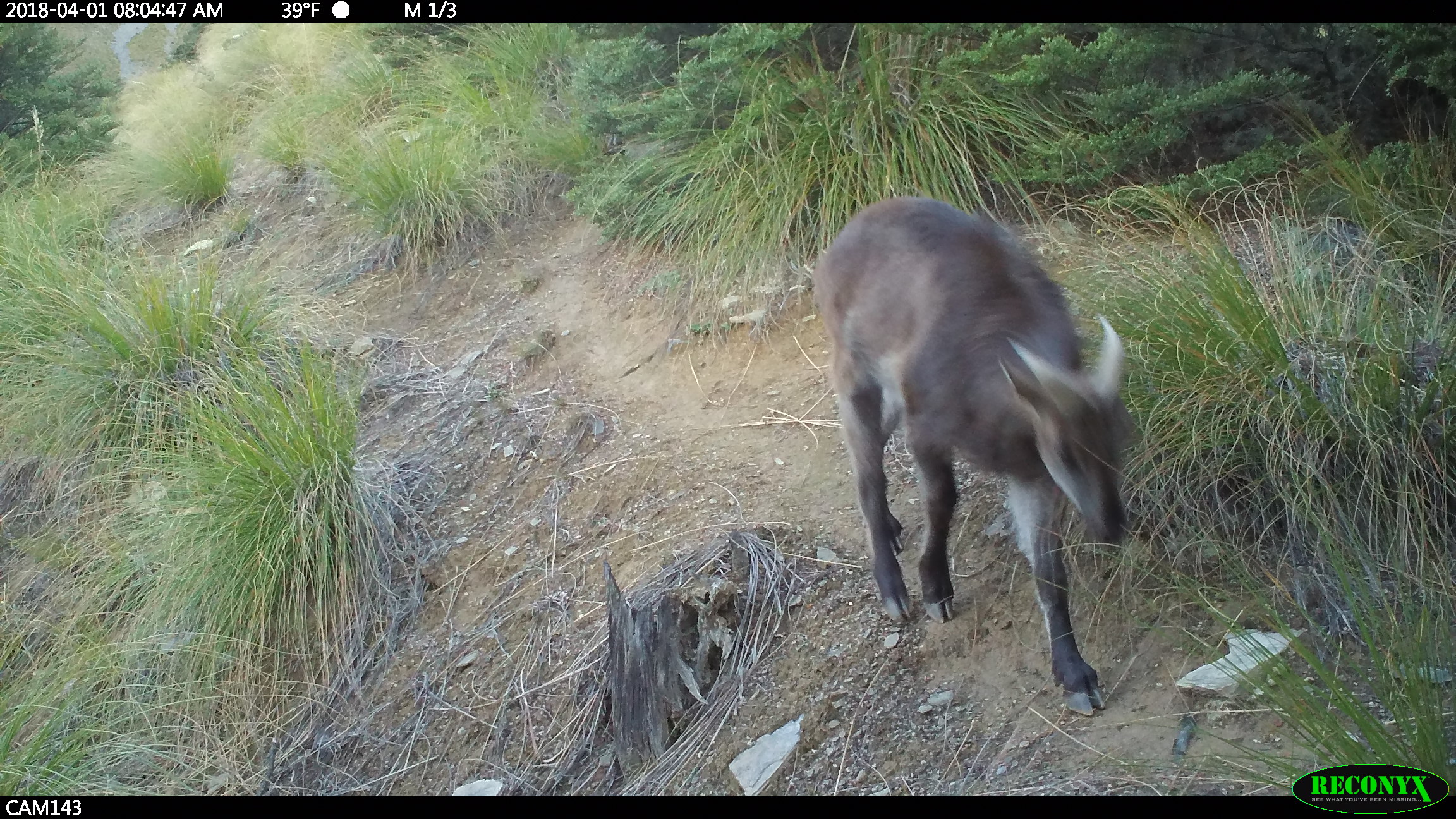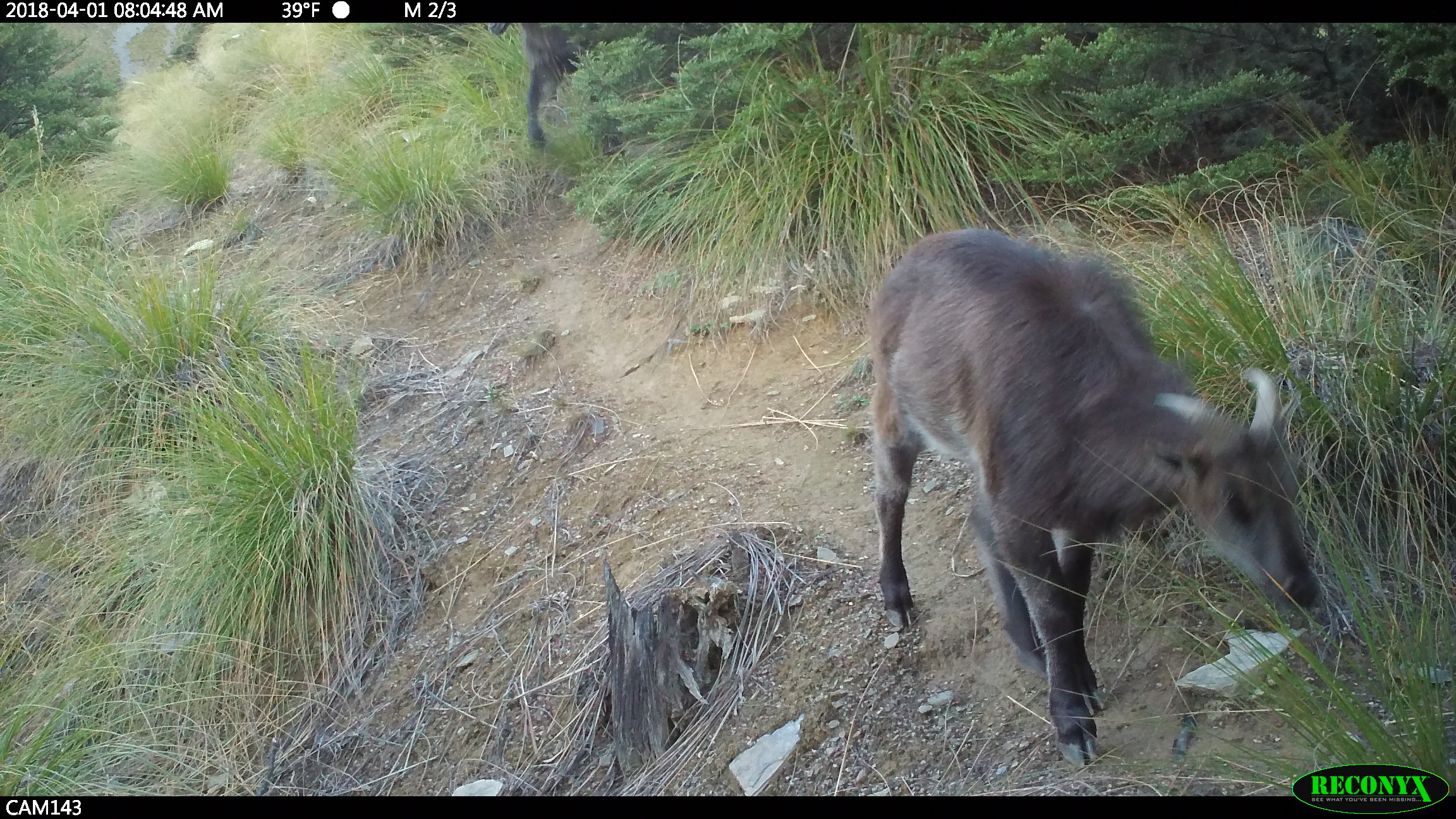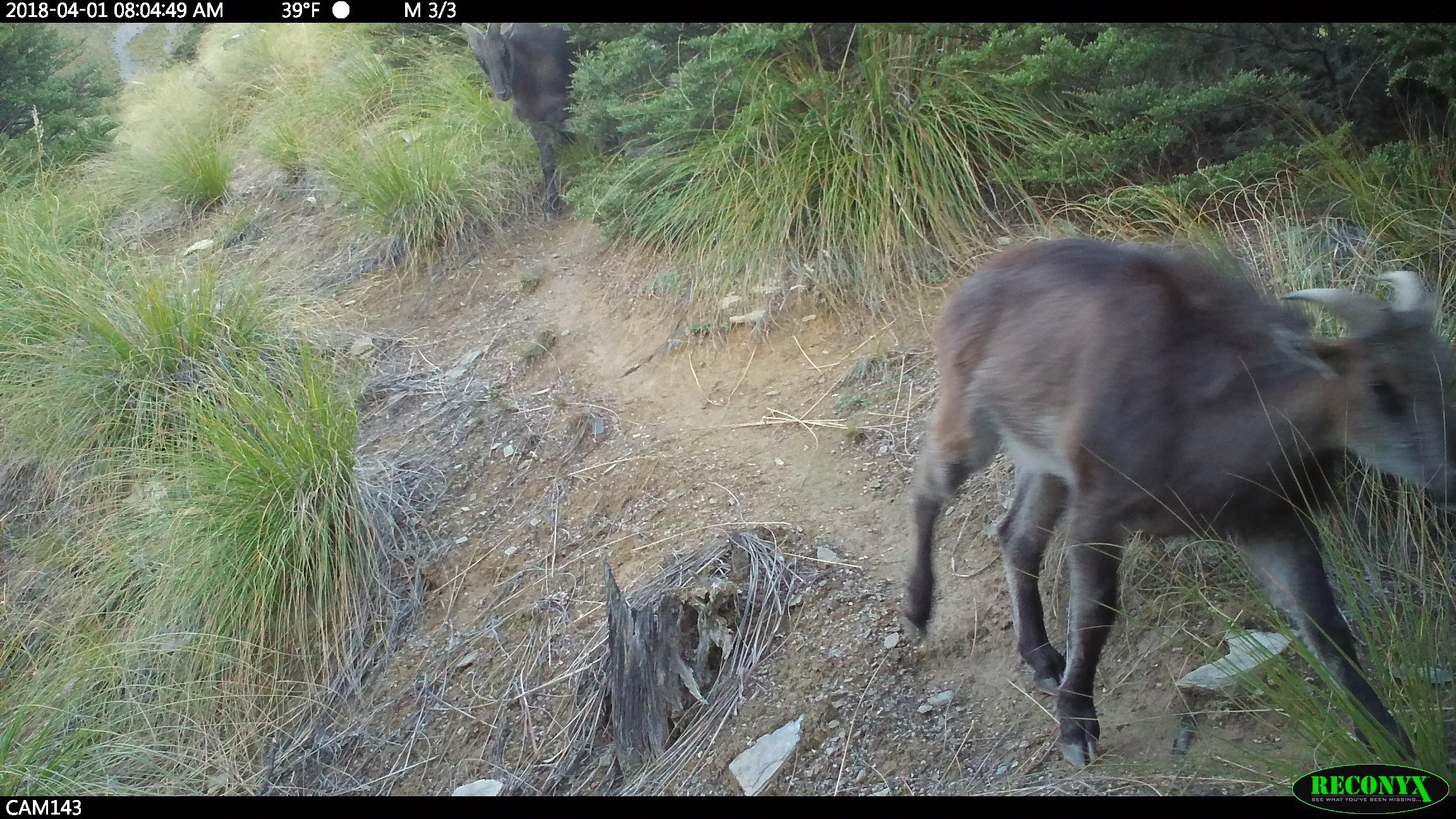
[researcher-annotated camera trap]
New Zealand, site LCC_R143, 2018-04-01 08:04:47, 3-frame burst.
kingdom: Animalia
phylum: Chordata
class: Mammalia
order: Artiodactyla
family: Bovidae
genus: Nilgiritragus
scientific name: Nilgiritragus hylocrius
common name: tahr